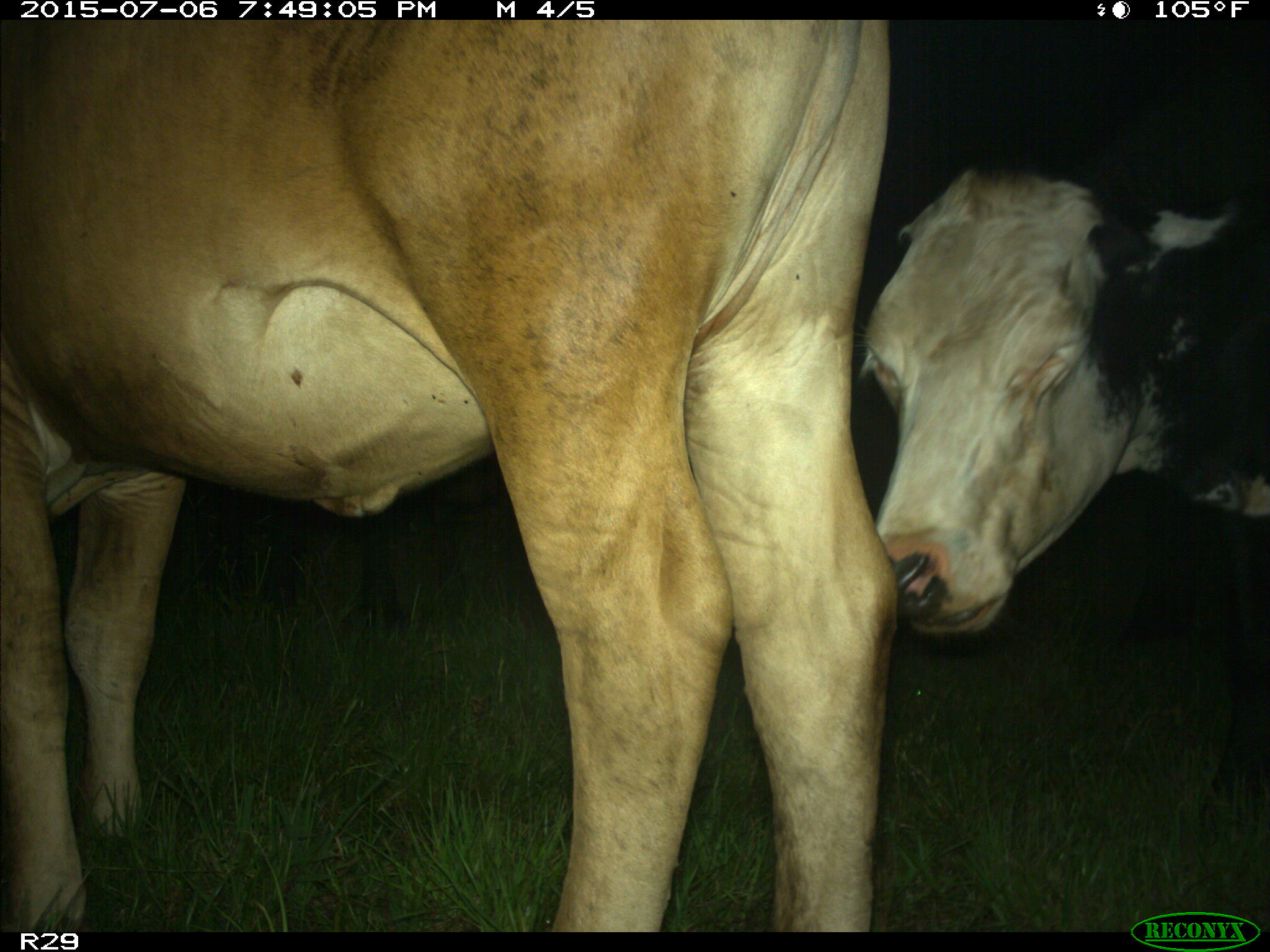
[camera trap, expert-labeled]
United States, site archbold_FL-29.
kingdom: Animalia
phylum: Chordata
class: Mammalia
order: Artiodactyla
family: Bovidae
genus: Bos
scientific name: Bos taurus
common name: domestic cow